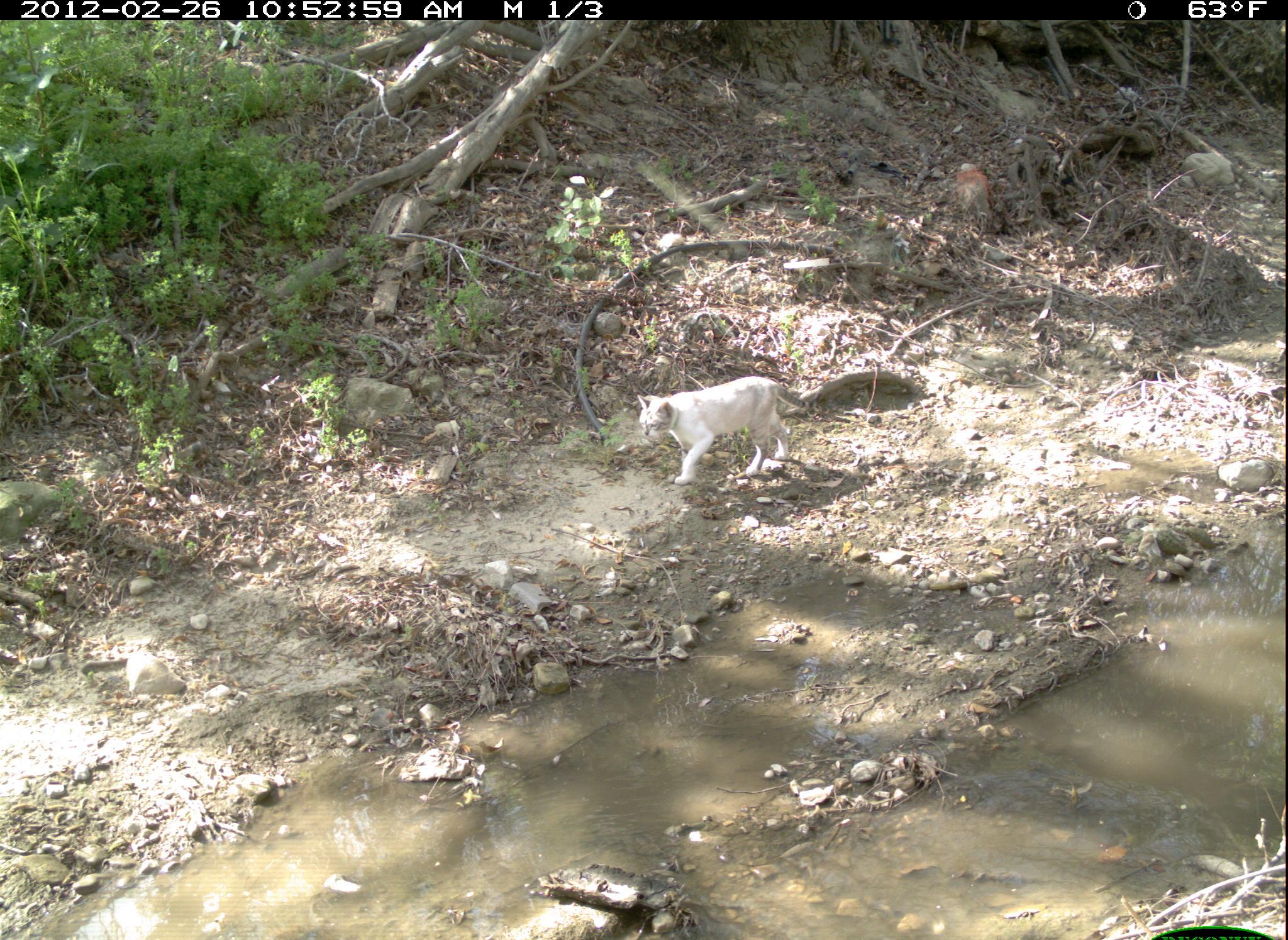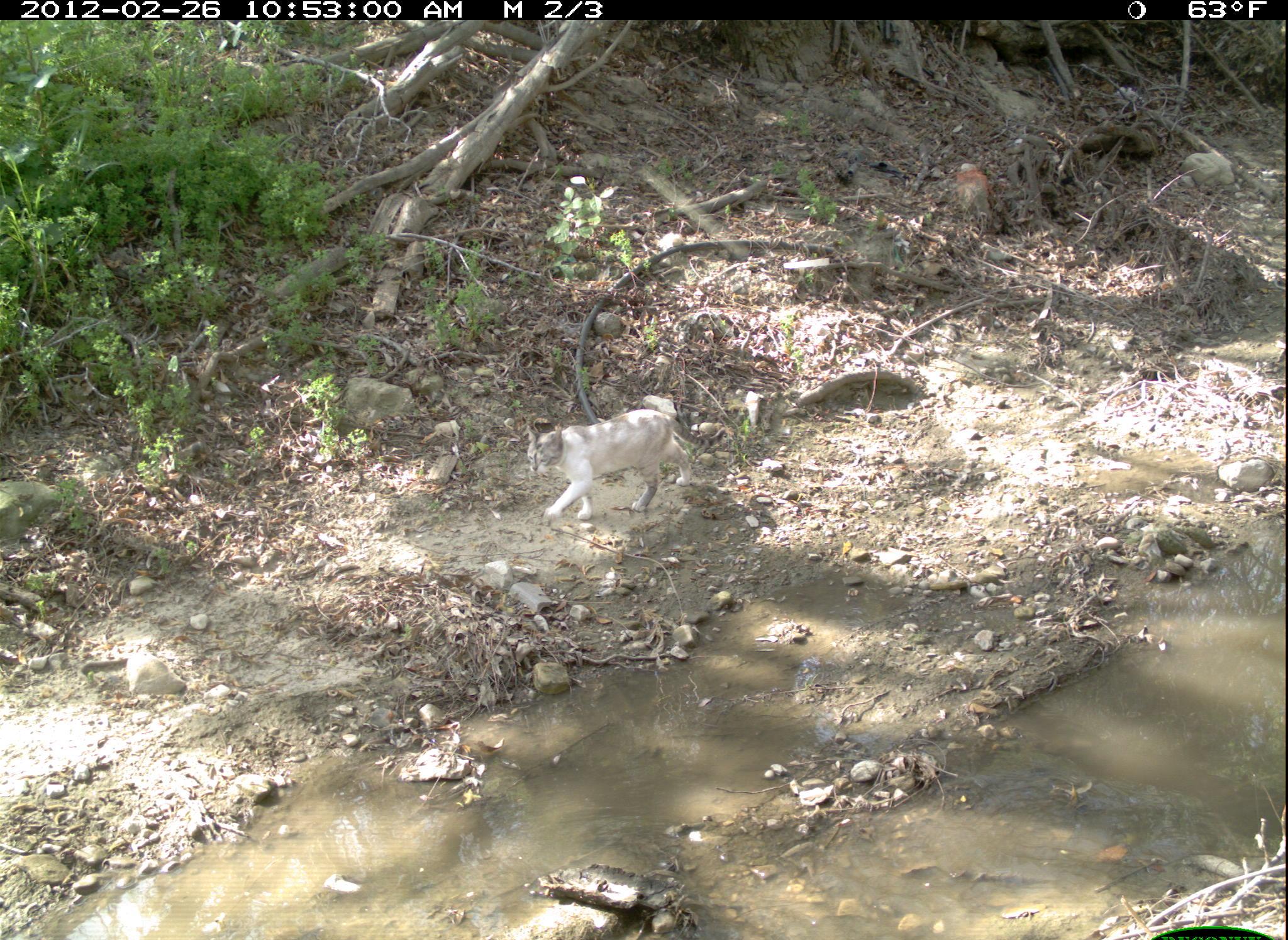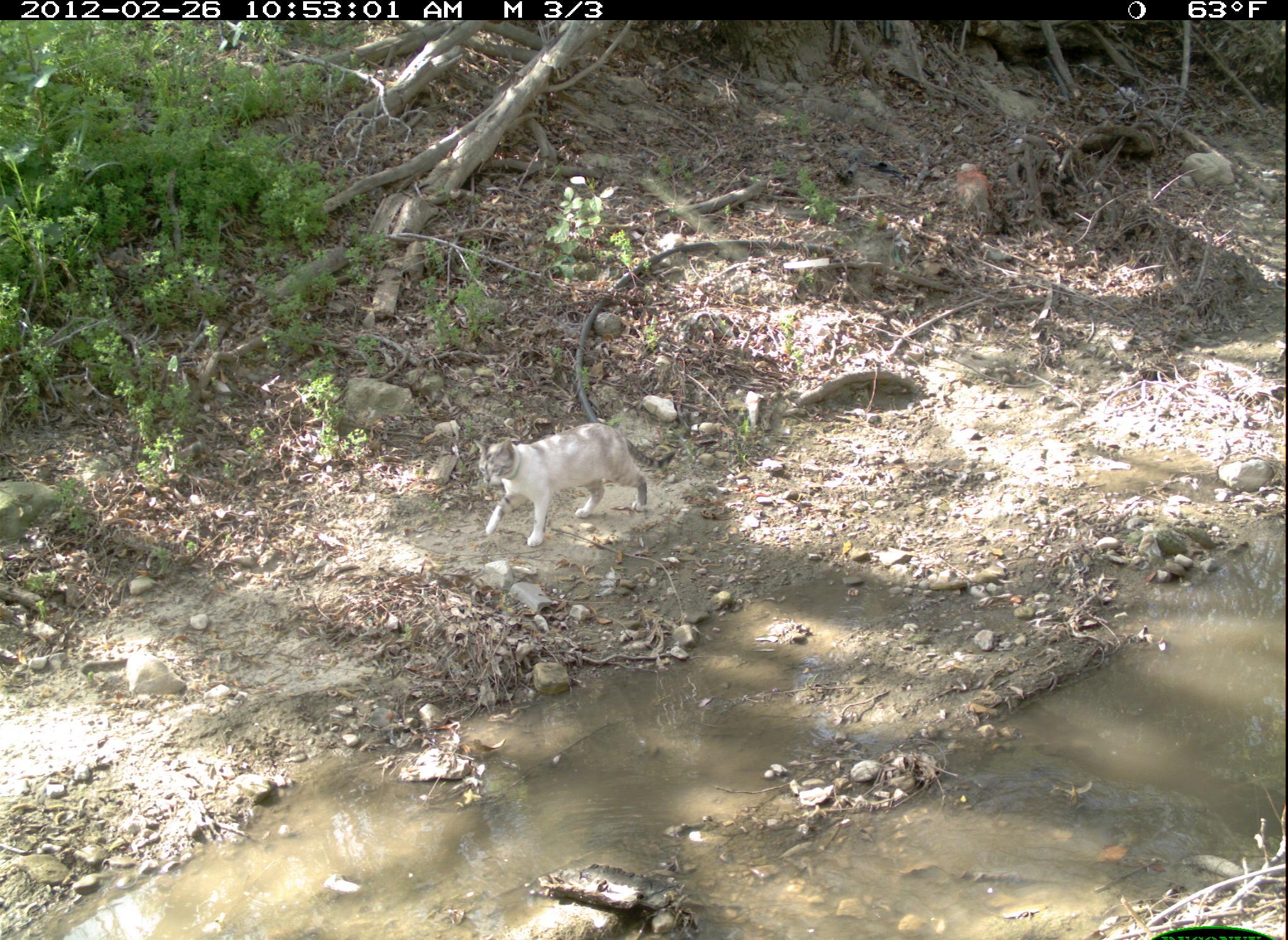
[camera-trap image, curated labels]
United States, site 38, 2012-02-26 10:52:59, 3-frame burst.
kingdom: Animalia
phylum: Chordata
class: Mammalia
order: Carnivora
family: Felidae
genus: Felis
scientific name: Felis catus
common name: cat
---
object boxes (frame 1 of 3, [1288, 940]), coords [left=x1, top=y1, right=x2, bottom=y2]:
cat: [left=633, top=372, right=832, bottom=506]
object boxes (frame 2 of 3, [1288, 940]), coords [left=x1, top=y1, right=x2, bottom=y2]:
cat: [left=520, top=399, right=716, bottom=543]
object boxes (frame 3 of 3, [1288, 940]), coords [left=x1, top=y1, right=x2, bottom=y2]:
cat: [left=472, top=423, right=678, bottom=549]